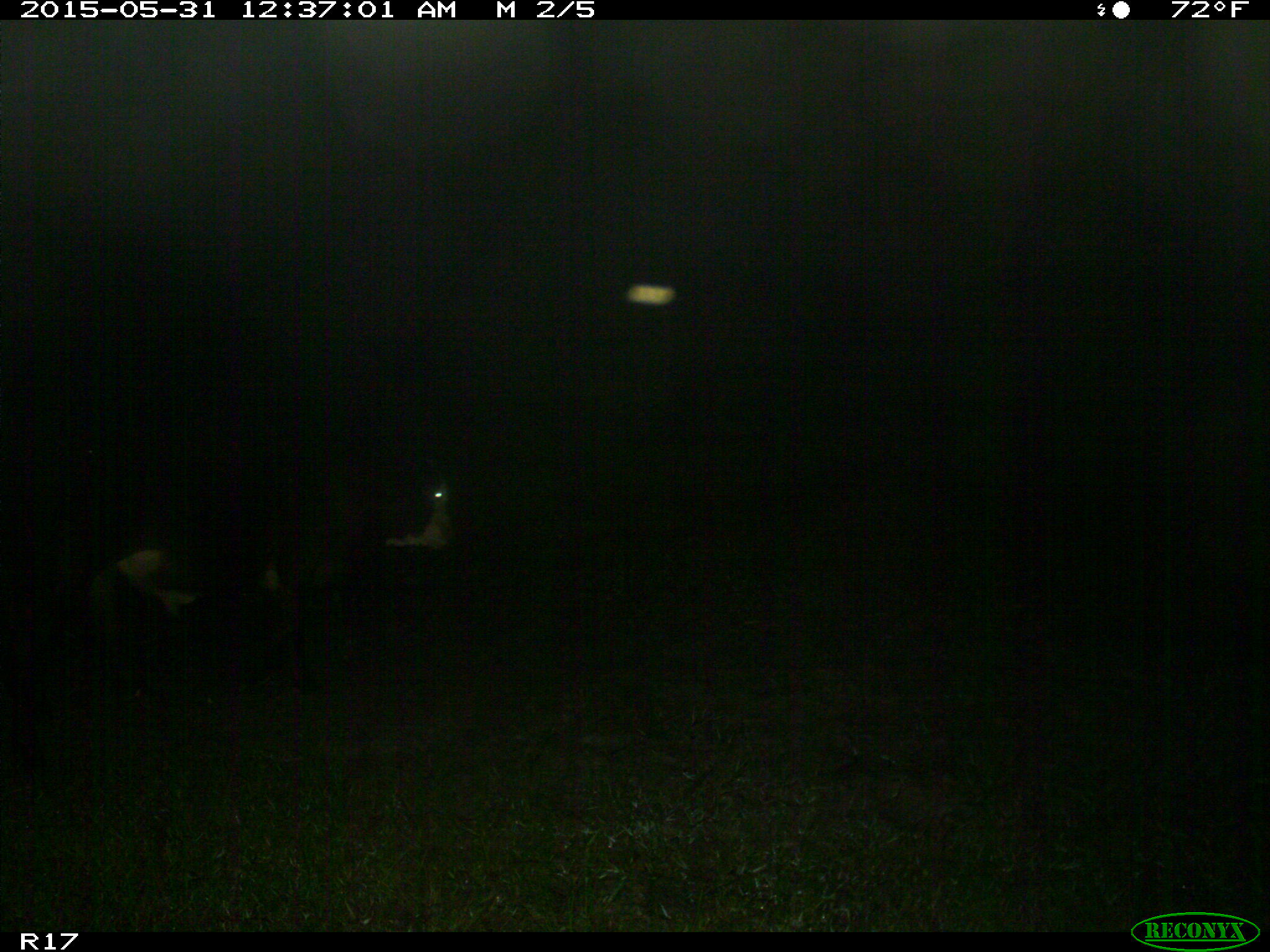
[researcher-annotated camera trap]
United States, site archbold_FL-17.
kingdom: Animalia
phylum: Chordata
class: Mammalia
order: Artiodactyla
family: Bovidae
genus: Bos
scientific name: Bos taurus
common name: domestic cow